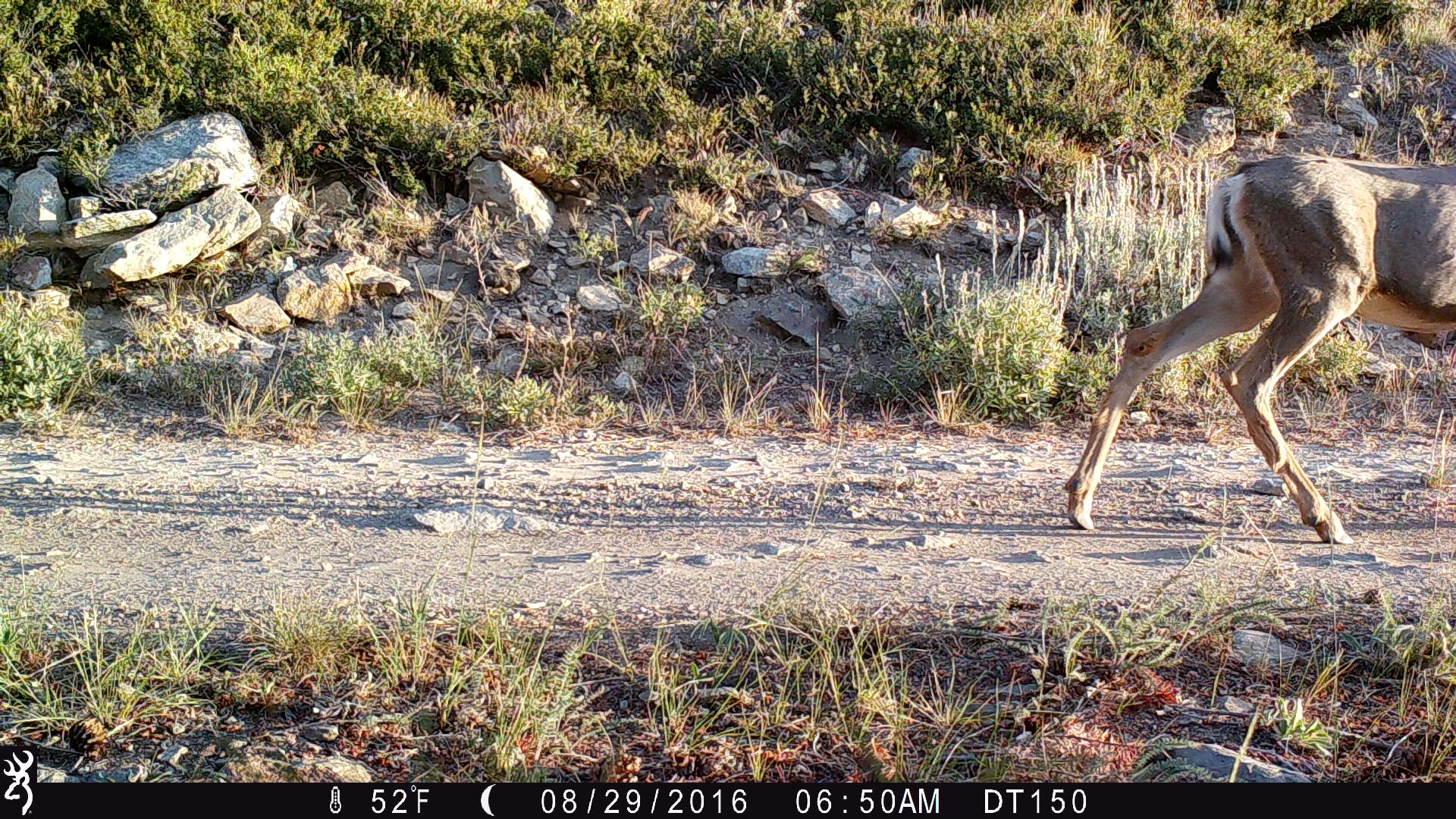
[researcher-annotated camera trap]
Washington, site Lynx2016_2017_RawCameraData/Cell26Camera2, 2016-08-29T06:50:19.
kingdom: Animalia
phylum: Chordata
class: Mammalia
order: Artiodactyla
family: Cervidae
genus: Odocoileus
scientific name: Odocoileus hemionus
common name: mule deer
Odocoileus hemionus (mule deer). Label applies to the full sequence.